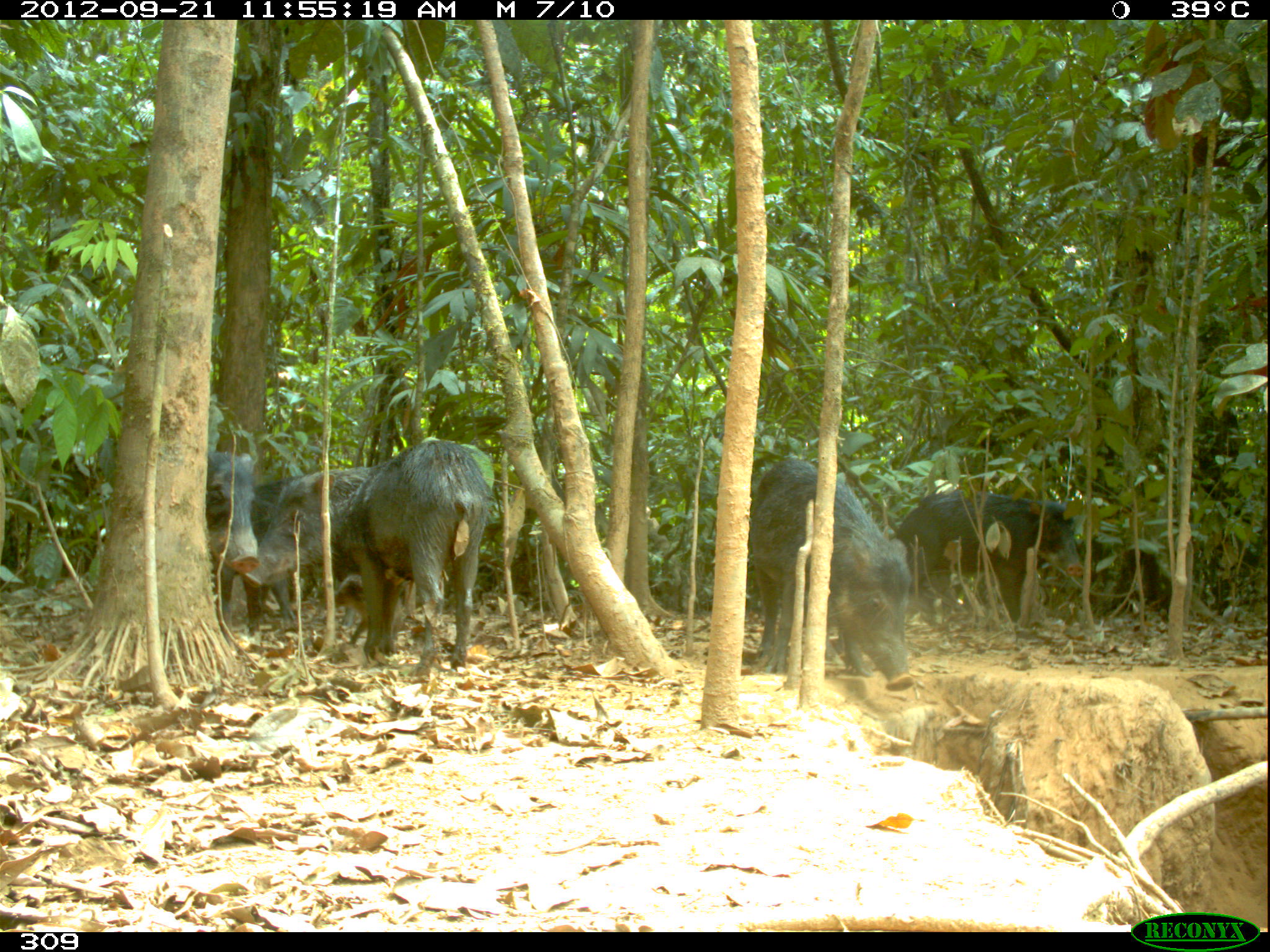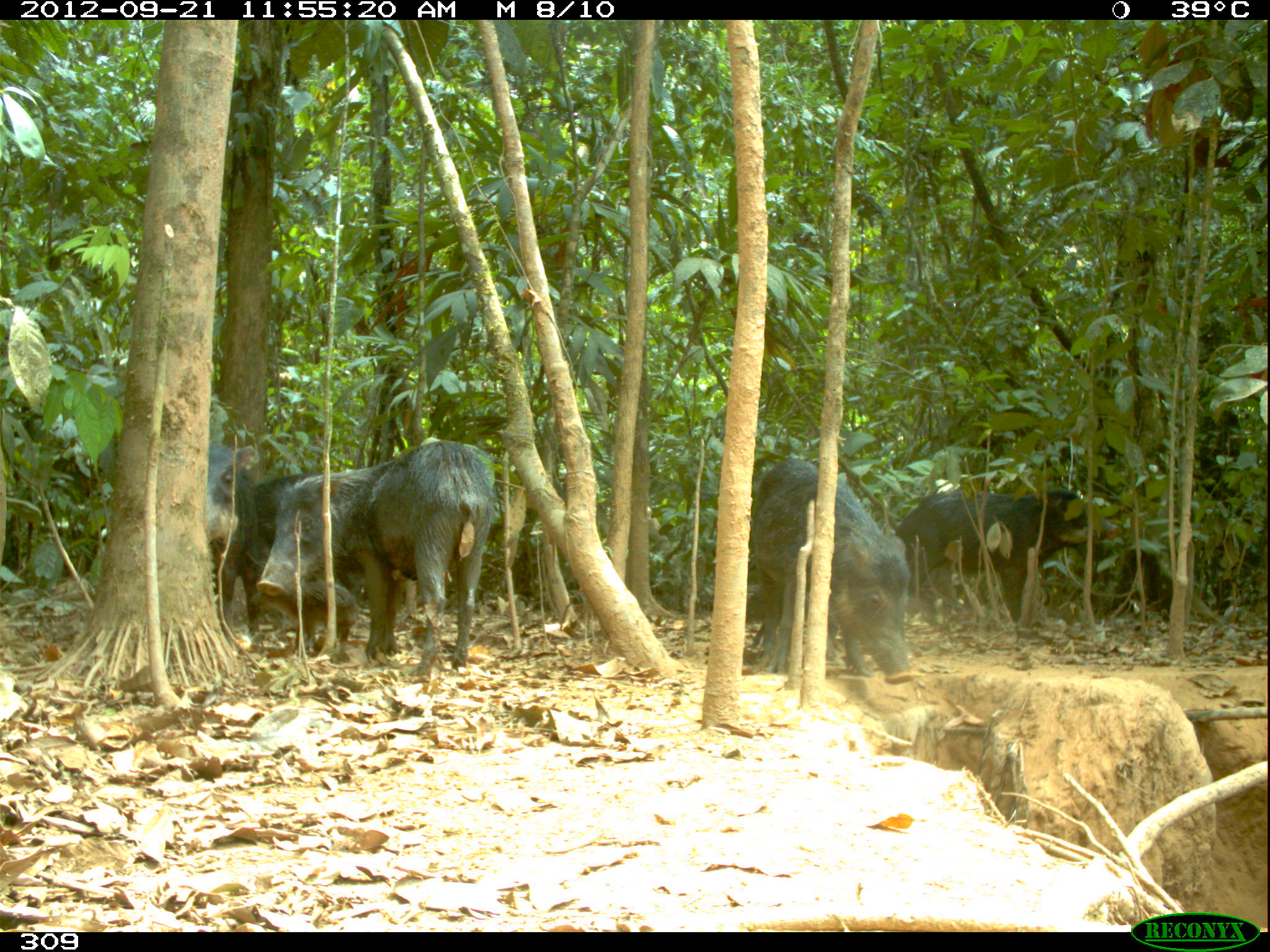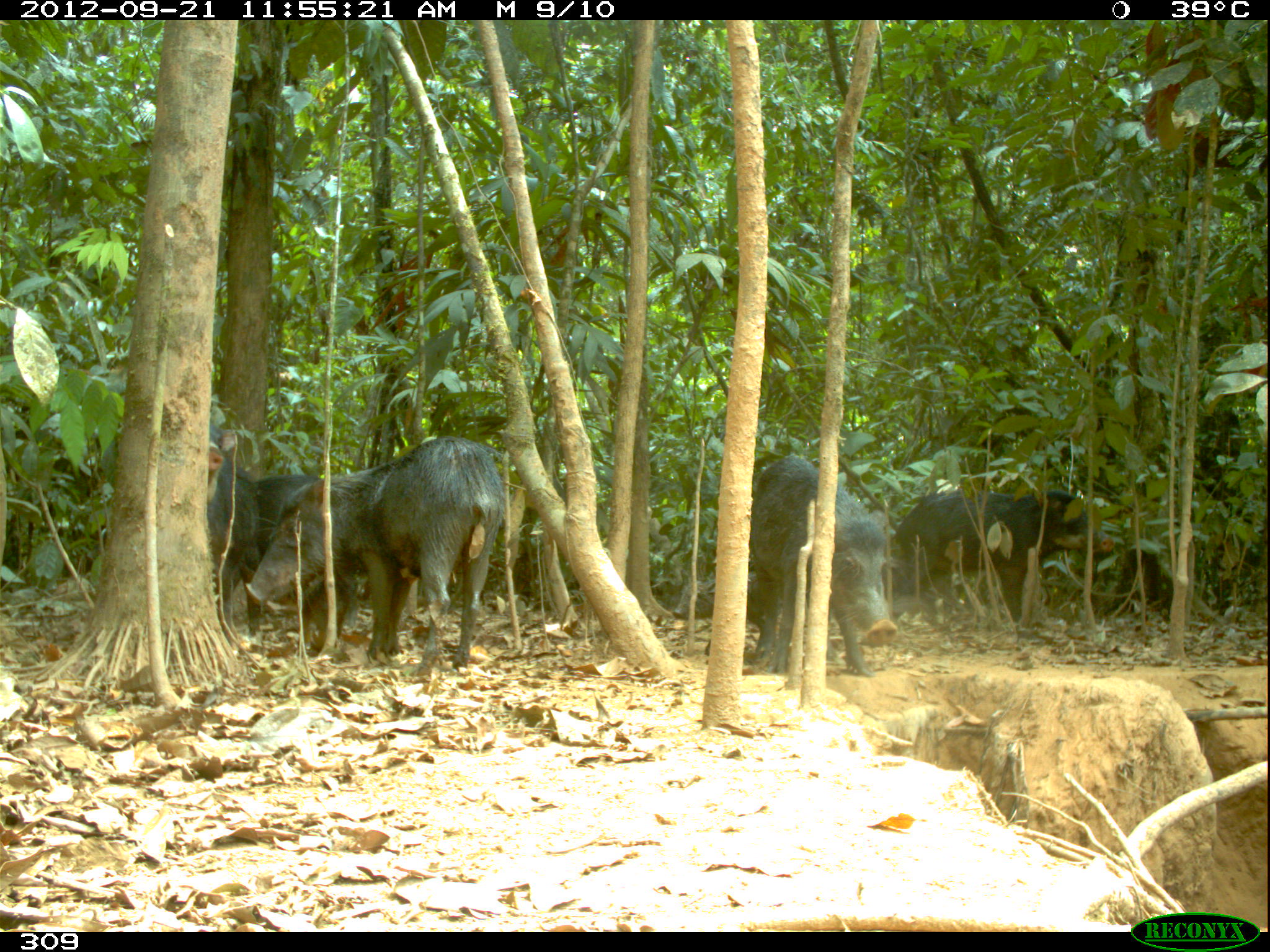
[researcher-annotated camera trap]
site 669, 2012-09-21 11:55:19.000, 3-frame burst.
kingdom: Animalia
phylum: Chordata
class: Mammalia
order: Artiodactyla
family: Tayassuidae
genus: Tayassu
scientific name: Tayassu pecari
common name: white-lipped peccary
Tayassu pecari (white-lipped peccary).